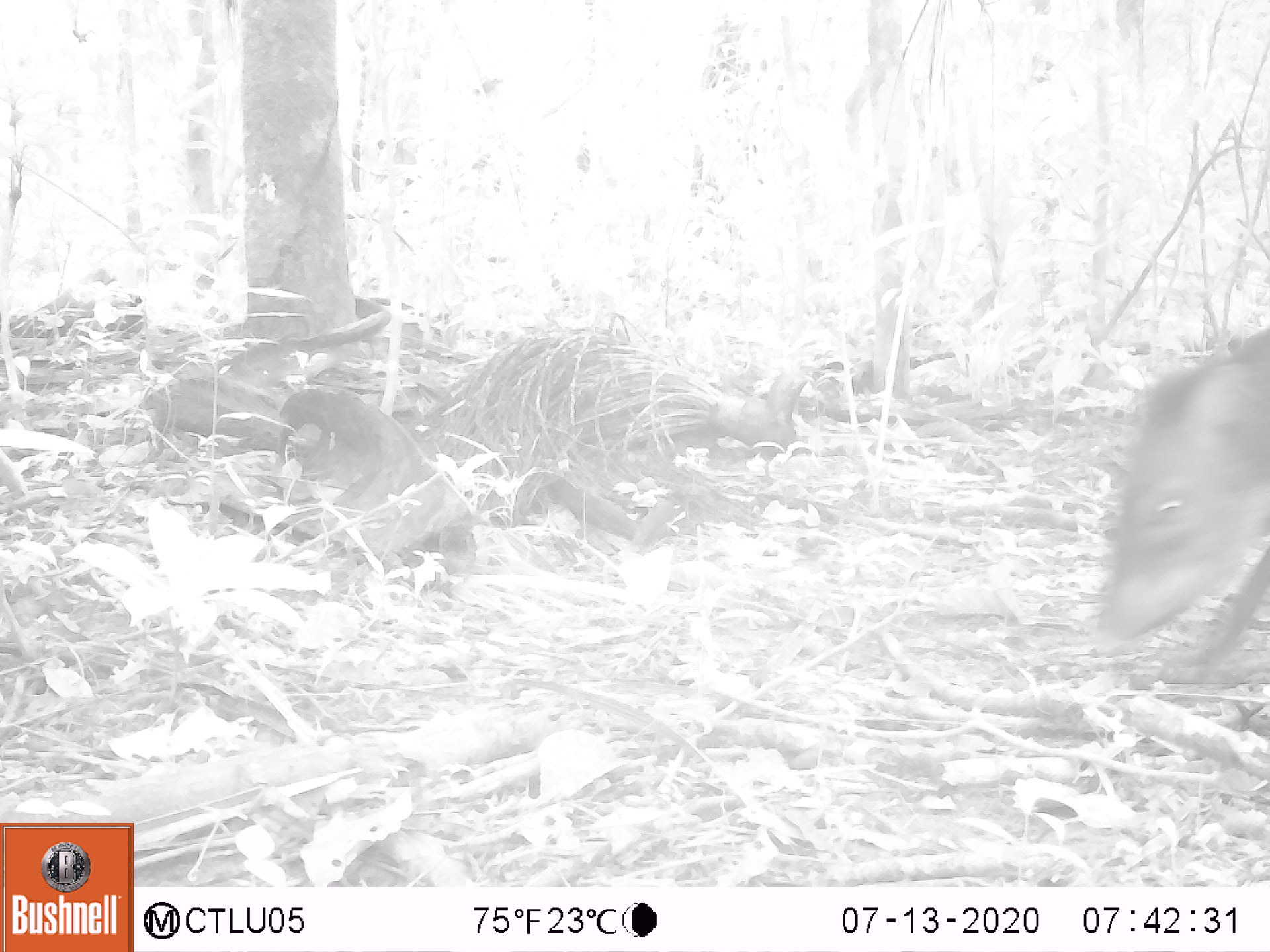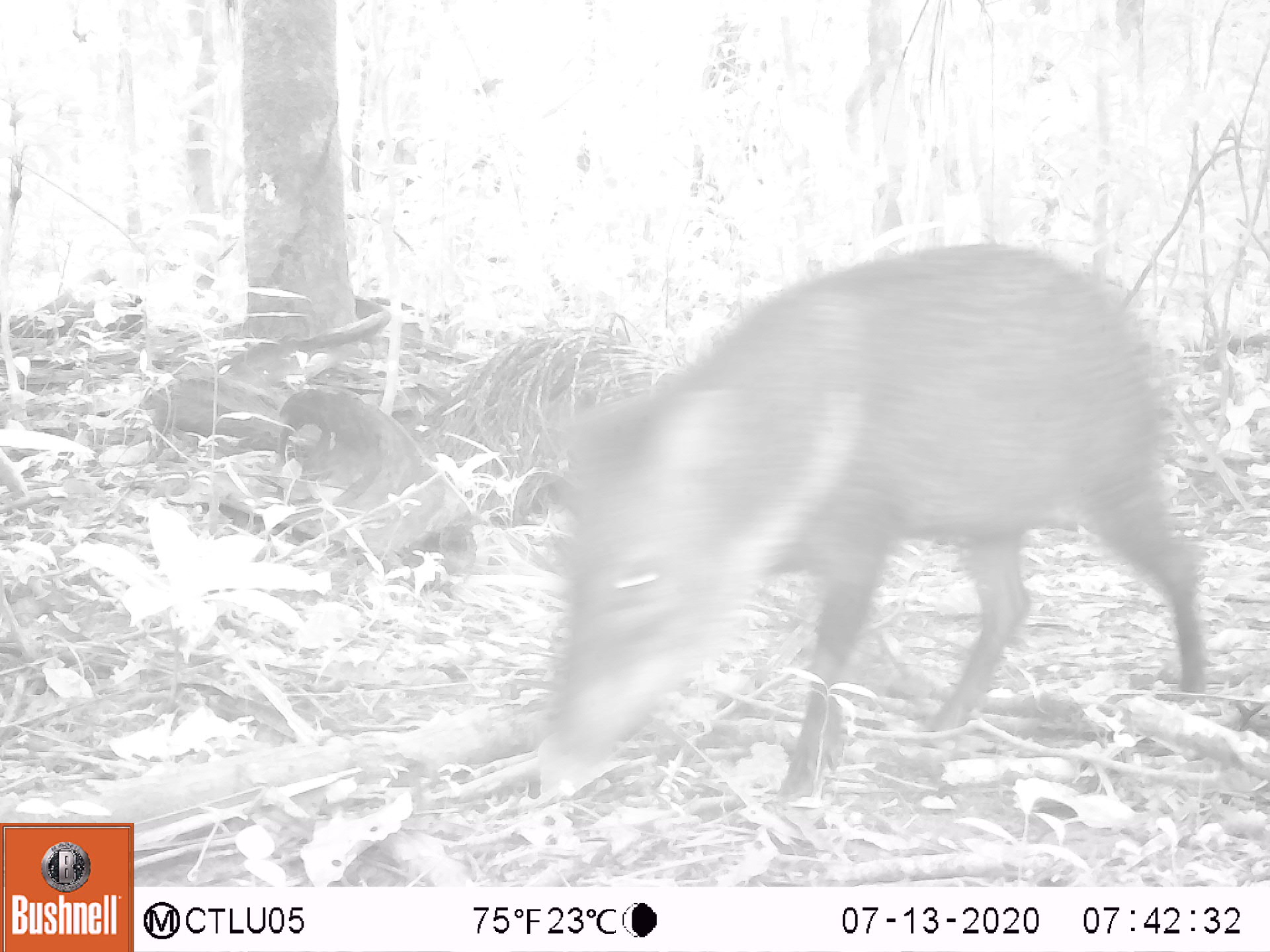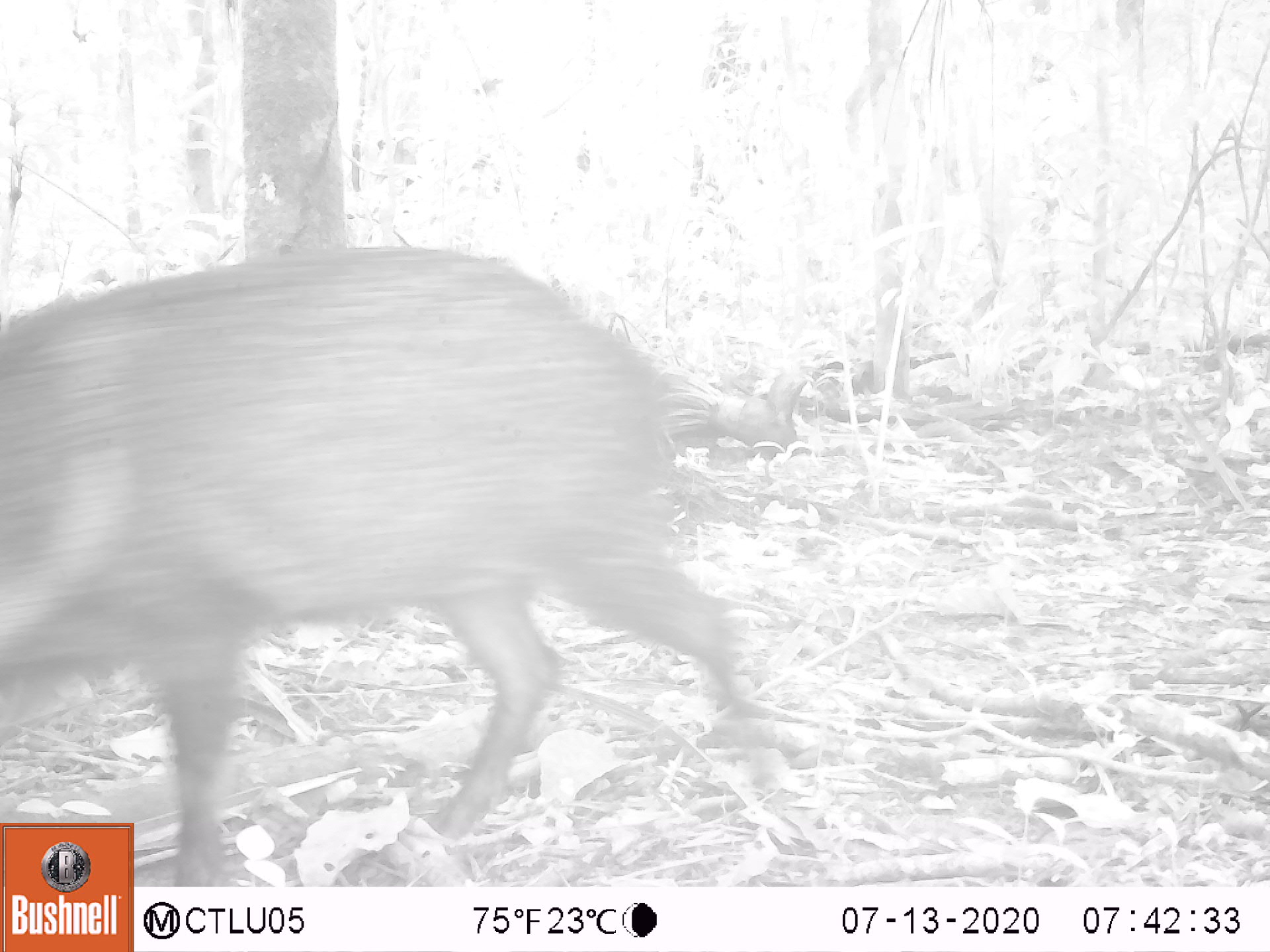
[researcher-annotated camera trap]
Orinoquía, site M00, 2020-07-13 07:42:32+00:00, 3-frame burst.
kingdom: Animalia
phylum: Chordata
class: Mammalia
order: Artiodactyla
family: Tayassuidae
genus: Pecari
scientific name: Pecari tajacu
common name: collared peccary